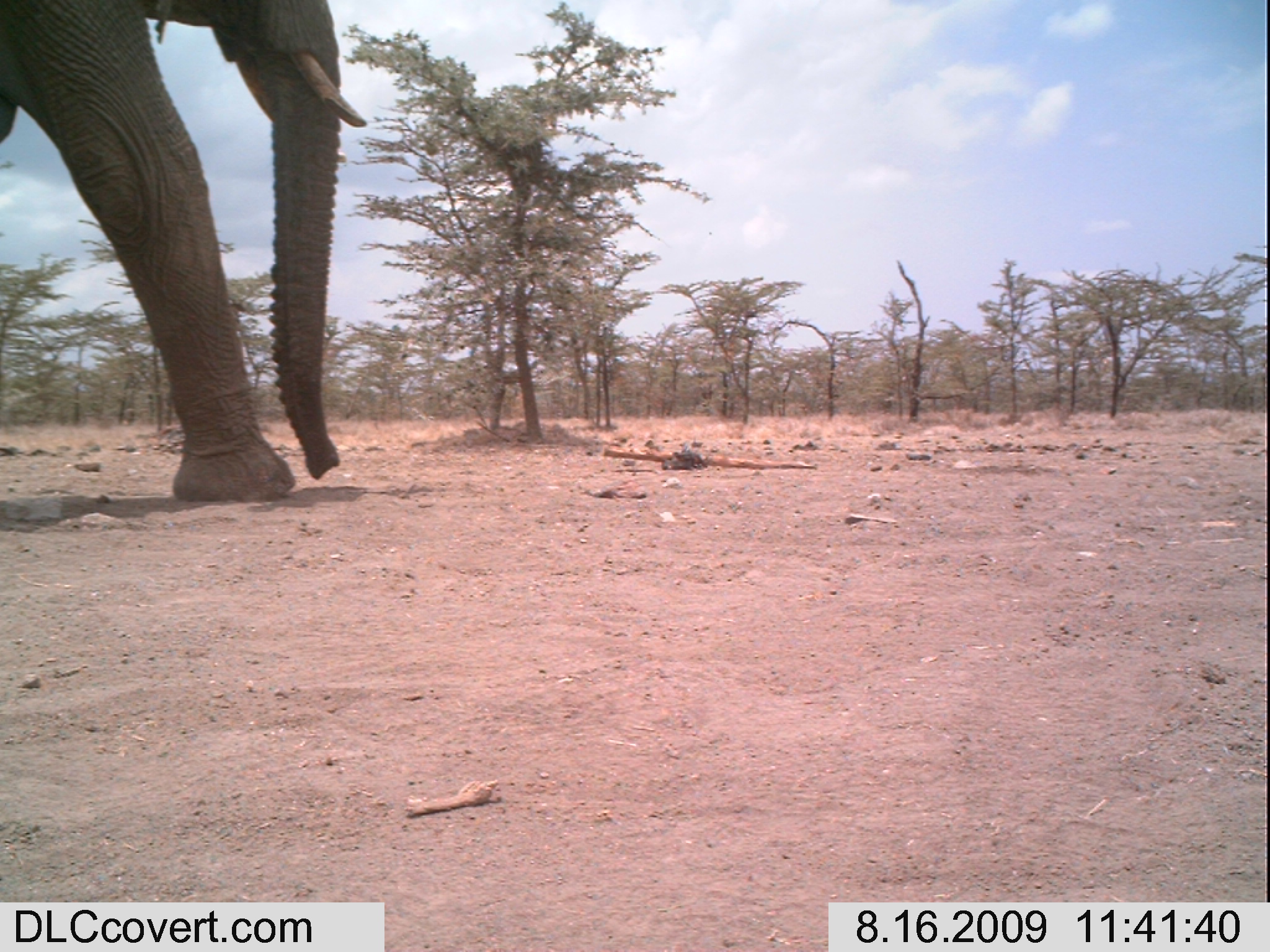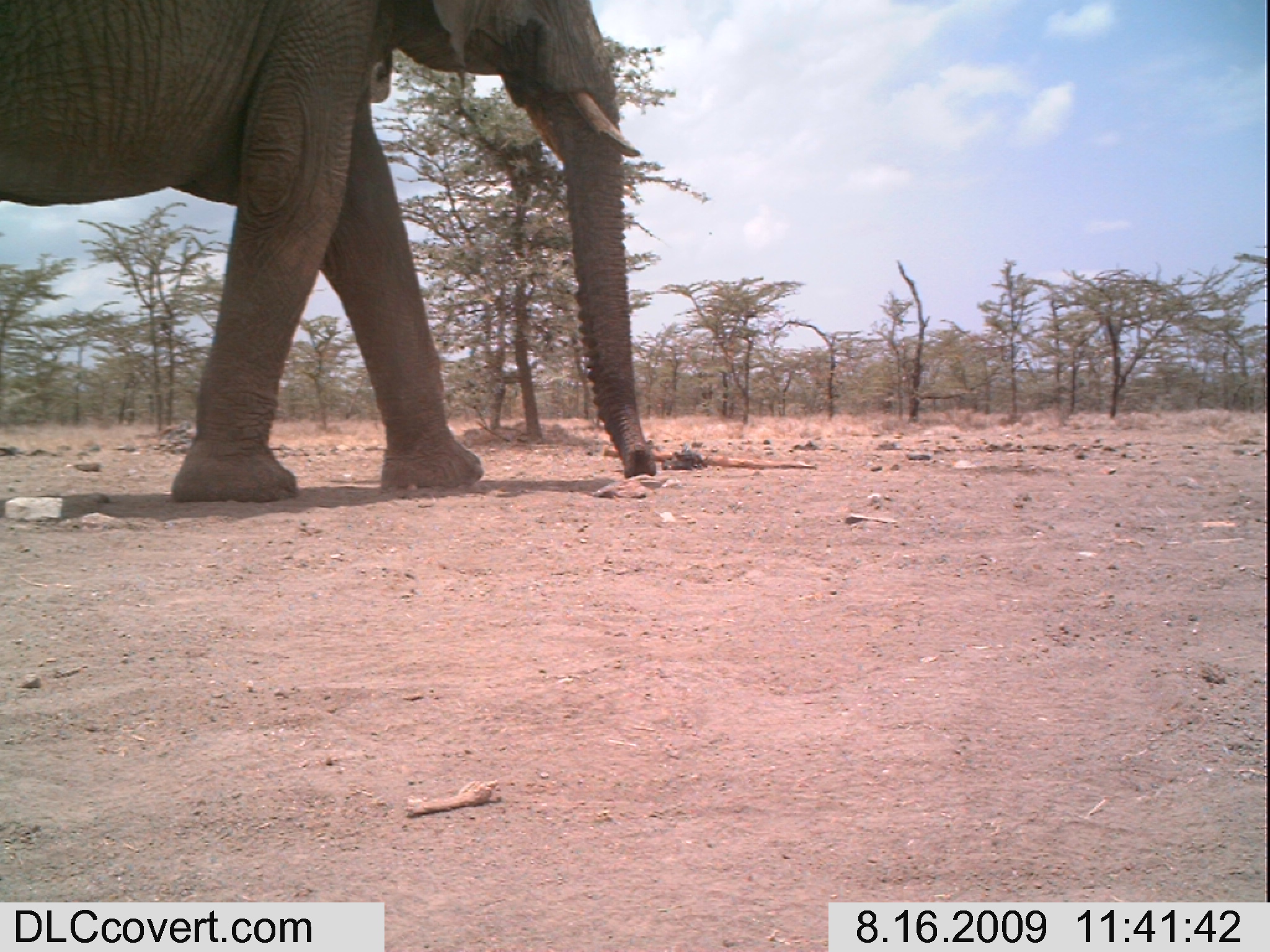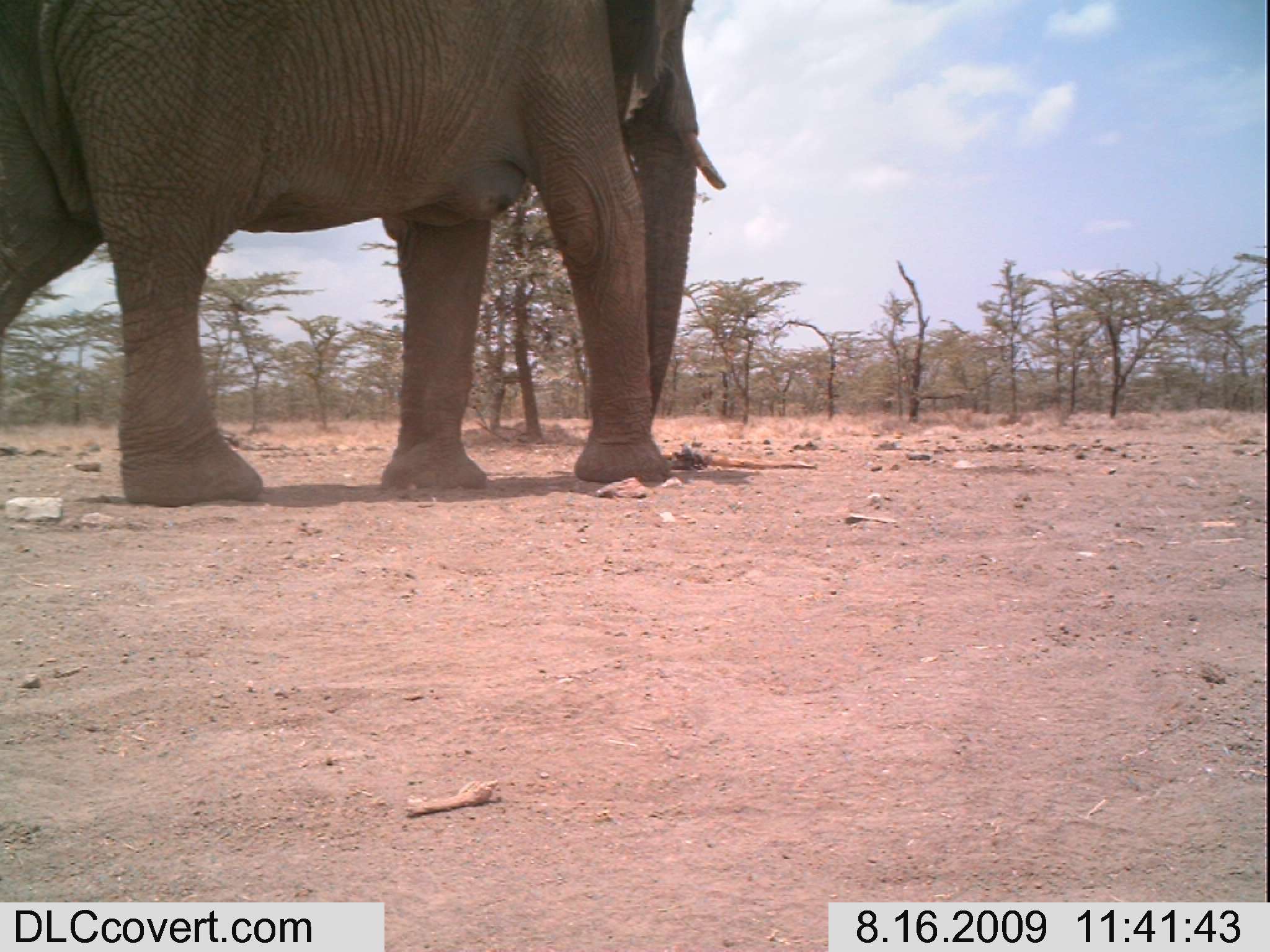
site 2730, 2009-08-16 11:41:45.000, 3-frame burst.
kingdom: Animalia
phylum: Chordata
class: Mammalia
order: Proboscidea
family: Elephantidae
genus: Loxodonta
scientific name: Loxodonta africana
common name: african bush elephant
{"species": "Loxodonta africana (african bush elephant)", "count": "1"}